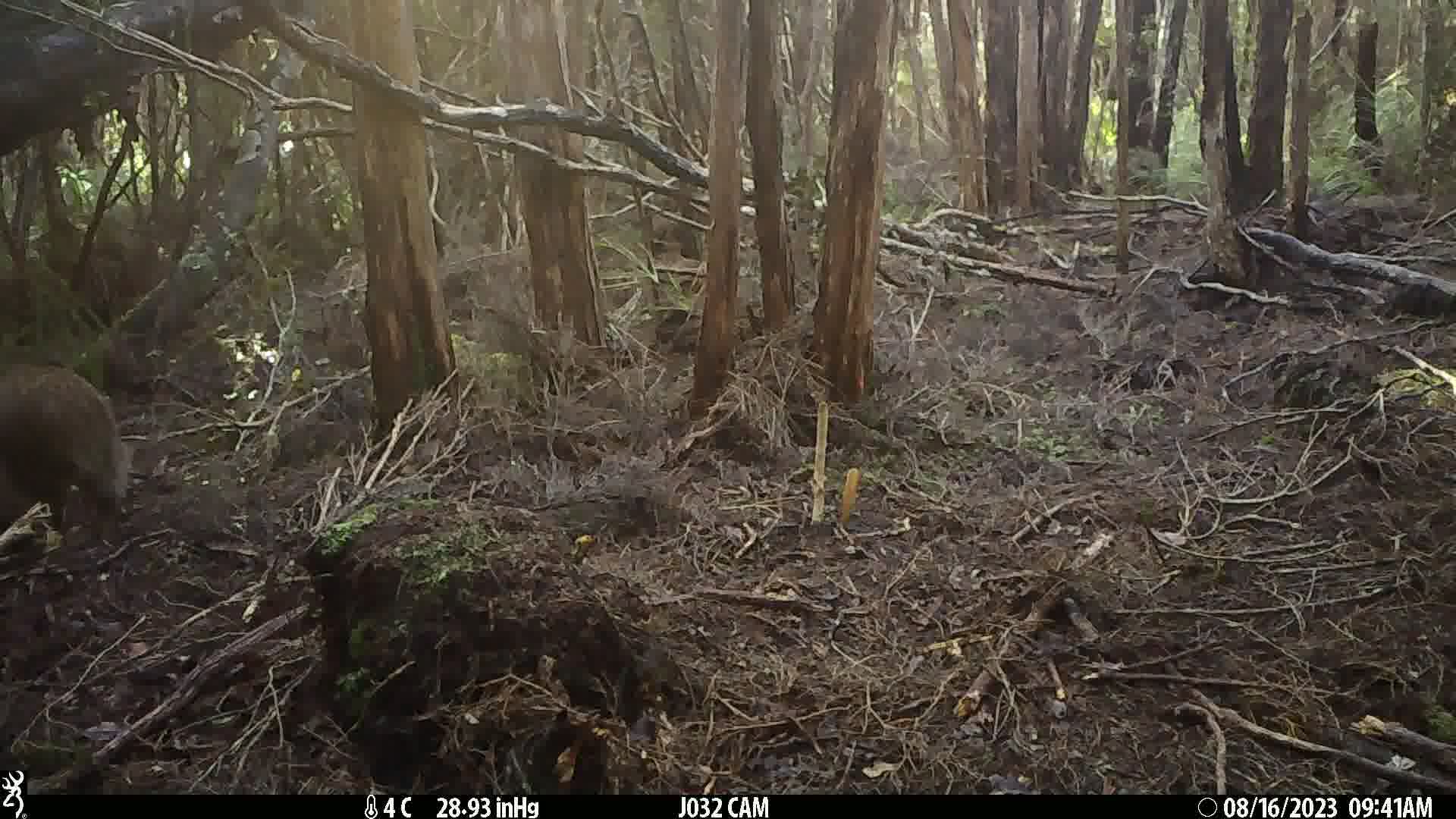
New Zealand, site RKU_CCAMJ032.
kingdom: Animalia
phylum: Chordata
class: Aves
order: Apterygiformes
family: Apterygidae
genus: Apteryx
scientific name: Apteryx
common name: kiwi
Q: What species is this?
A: Kiwi (Apteryx).